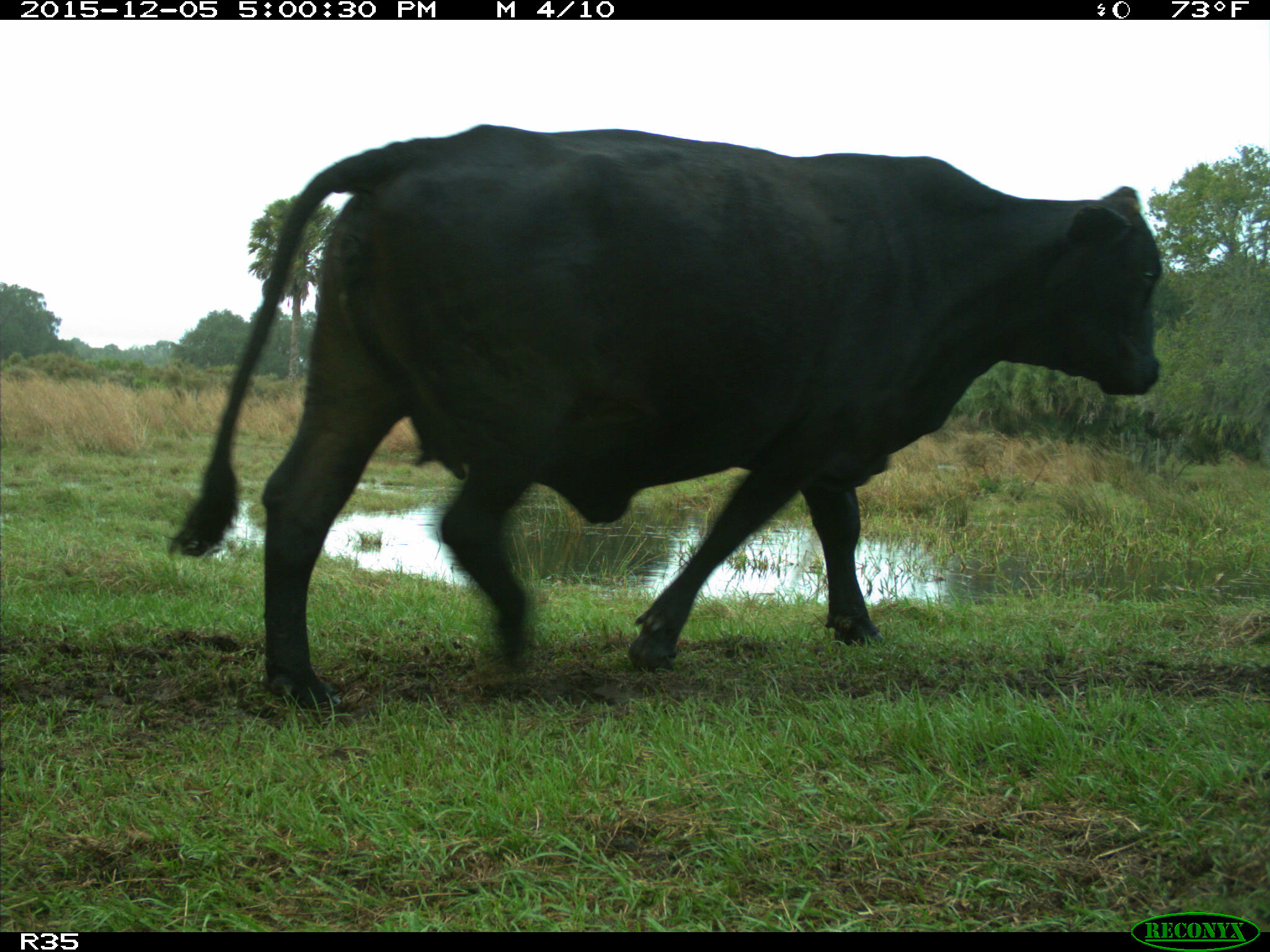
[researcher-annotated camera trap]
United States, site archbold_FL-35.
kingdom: Animalia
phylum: Chordata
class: Mammalia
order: Artiodactyla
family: Bovidae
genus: Bos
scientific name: Bos taurus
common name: domestic cow